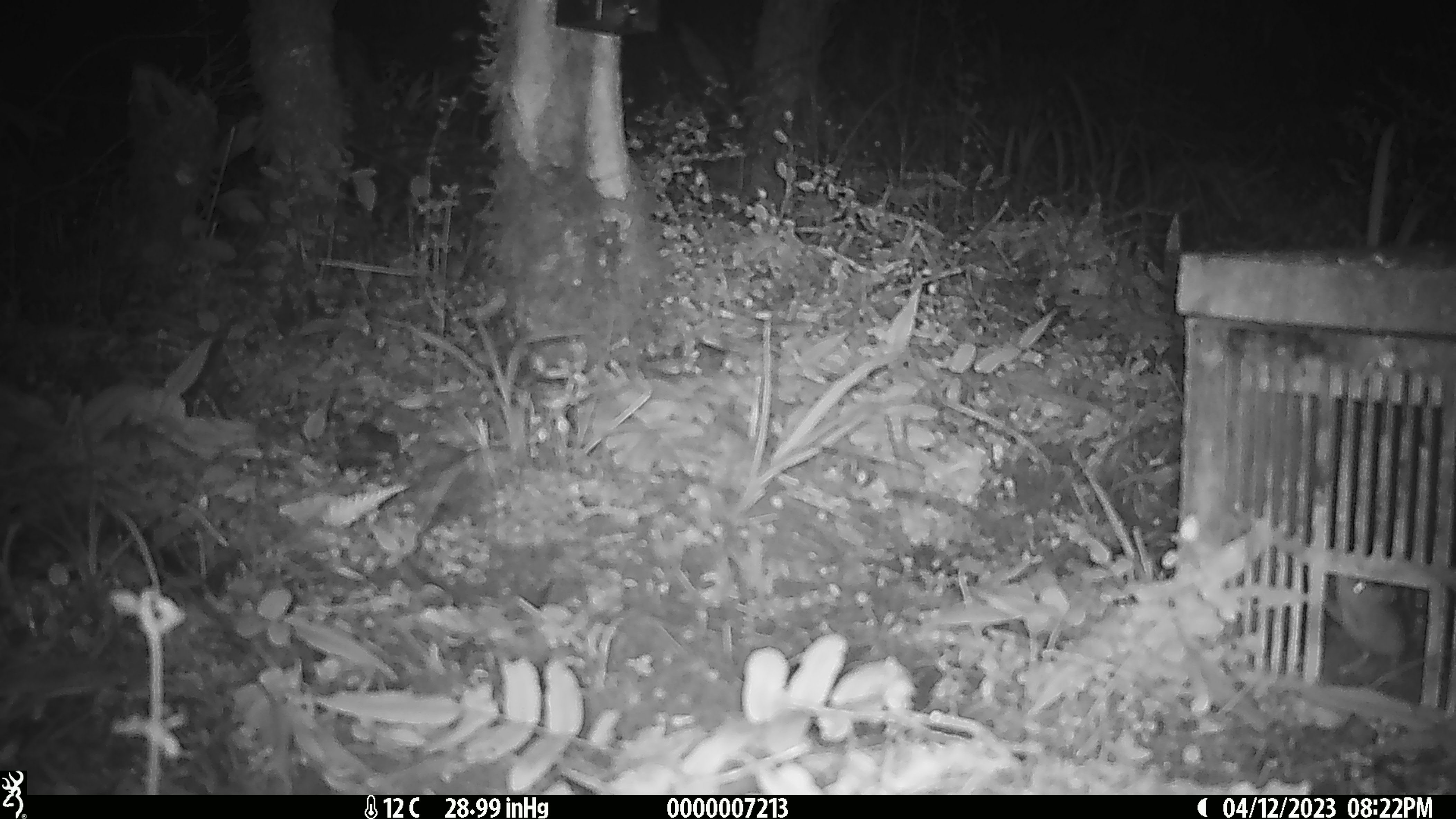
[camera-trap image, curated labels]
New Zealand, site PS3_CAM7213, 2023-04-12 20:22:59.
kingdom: Animalia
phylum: Chordata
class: Mammalia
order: Rodentia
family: Muridae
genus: Mus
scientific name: Mus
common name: mouse